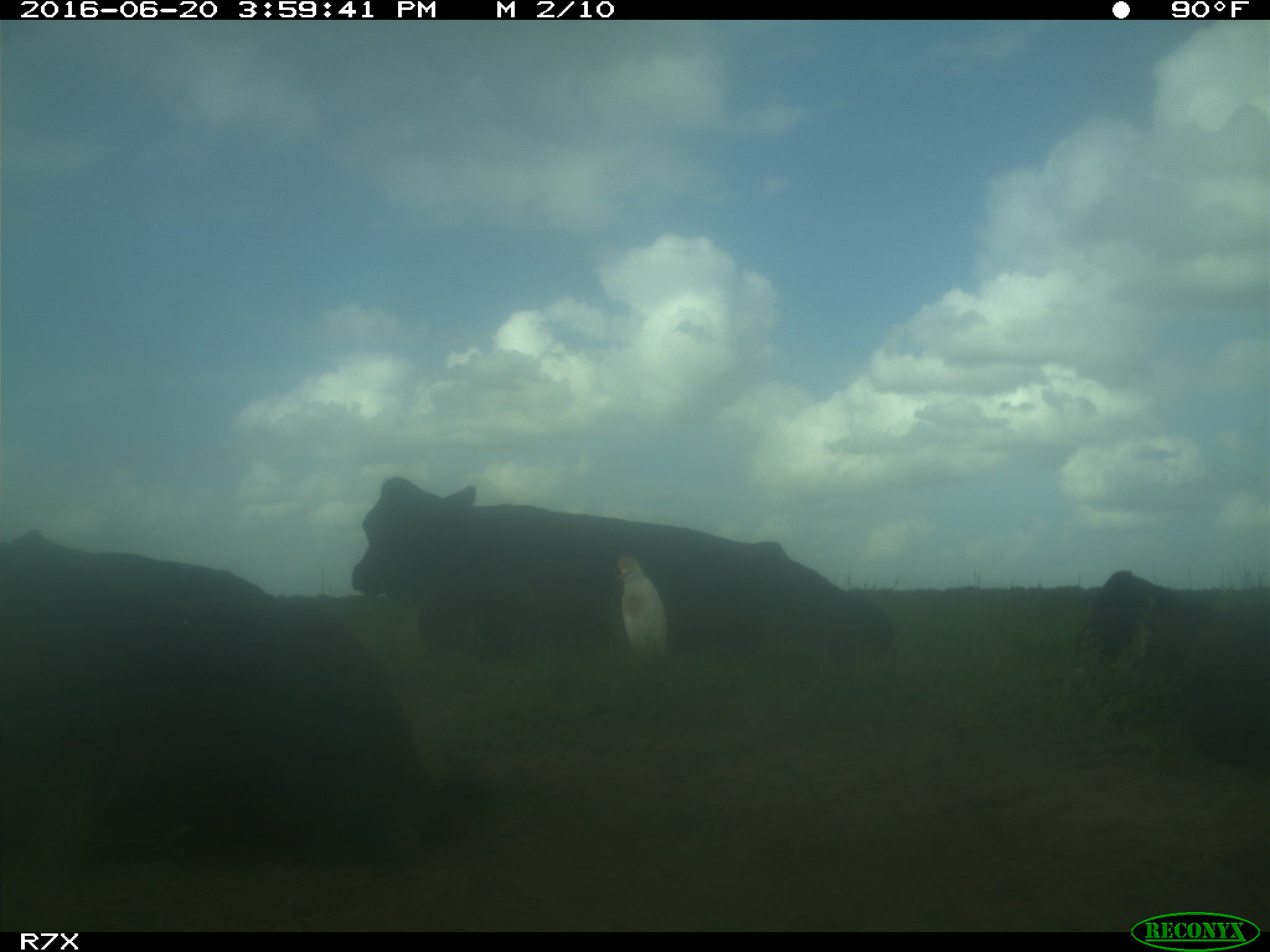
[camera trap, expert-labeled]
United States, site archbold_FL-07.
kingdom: Animalia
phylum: Chordata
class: Mammalia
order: Artiodactyla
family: Bovidae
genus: Bos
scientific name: Bos taurus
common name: domestic cow